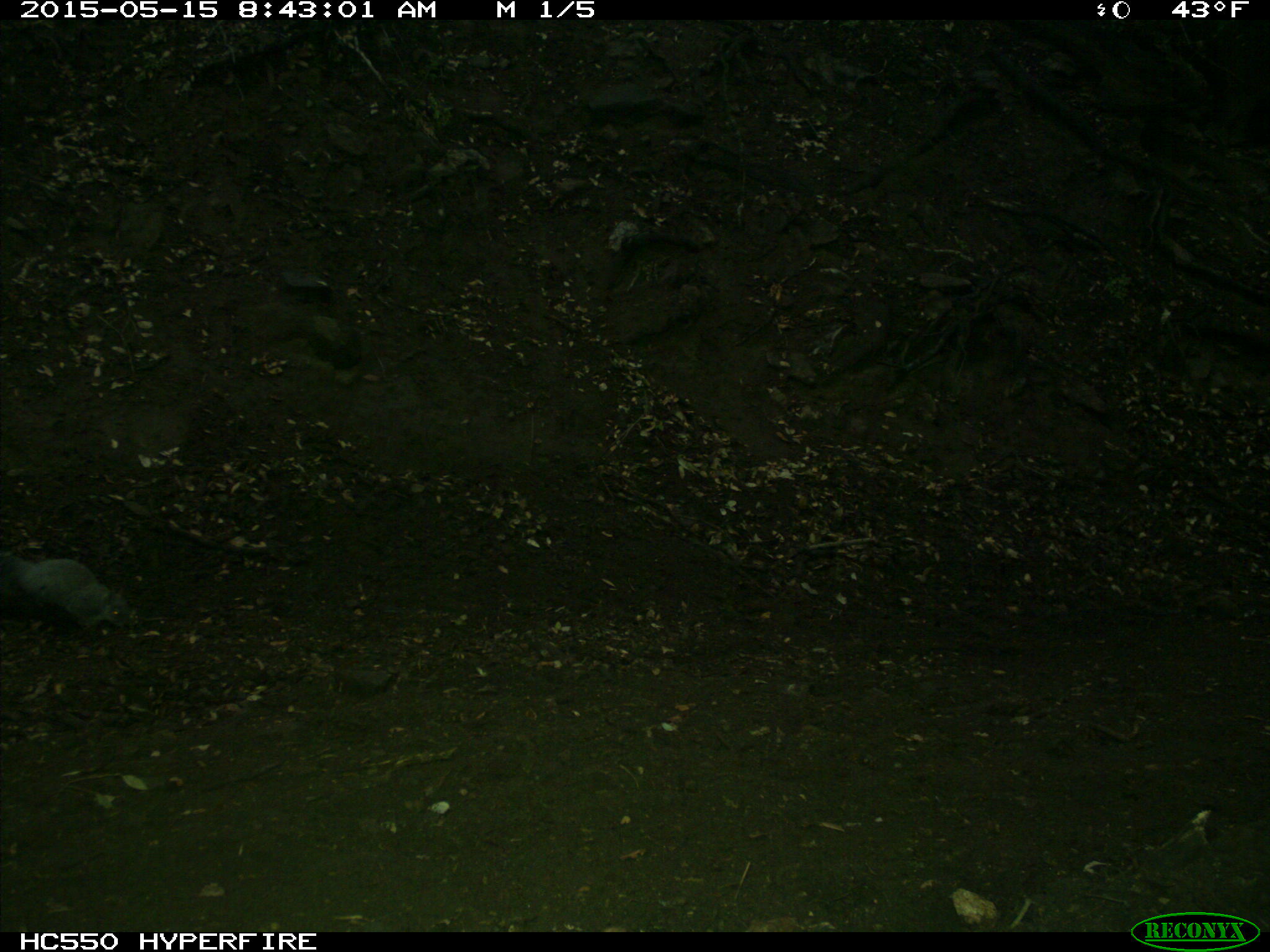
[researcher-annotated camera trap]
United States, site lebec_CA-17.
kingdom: Animalia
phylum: Chordata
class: Mammalia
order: Rodentia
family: Sciuridae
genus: Sciurus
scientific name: Sciurus carolinensis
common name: eastern gray squirrel